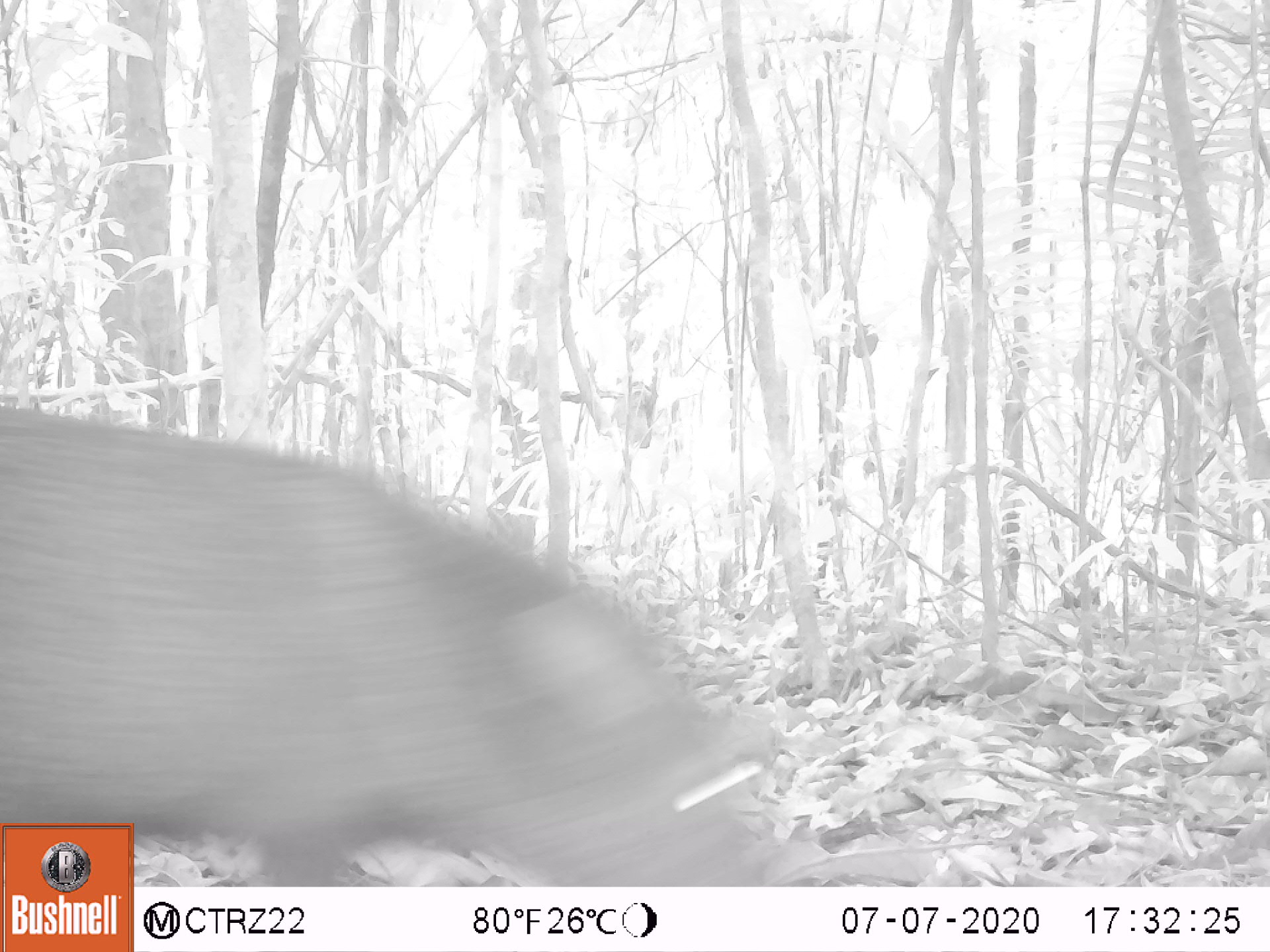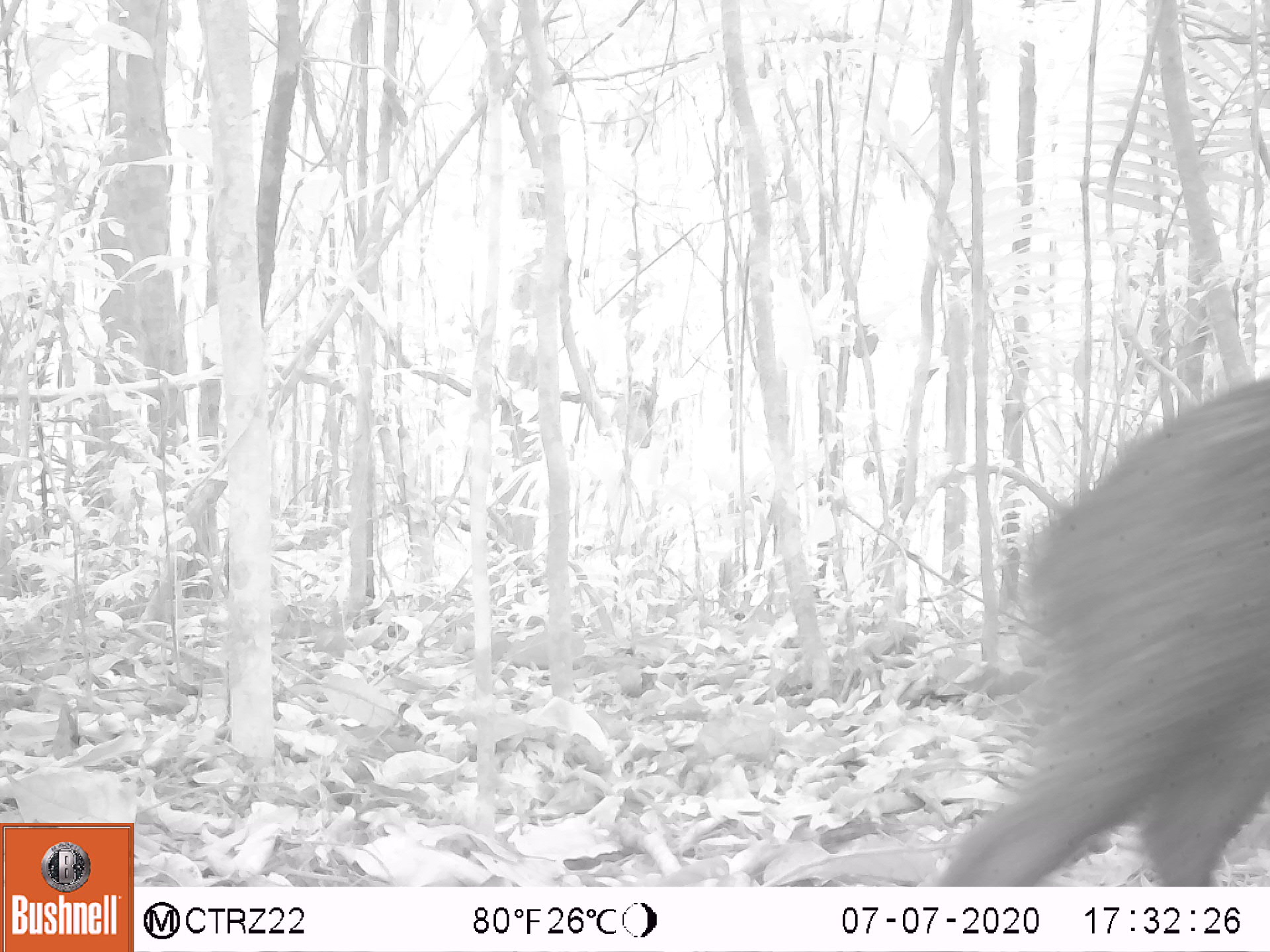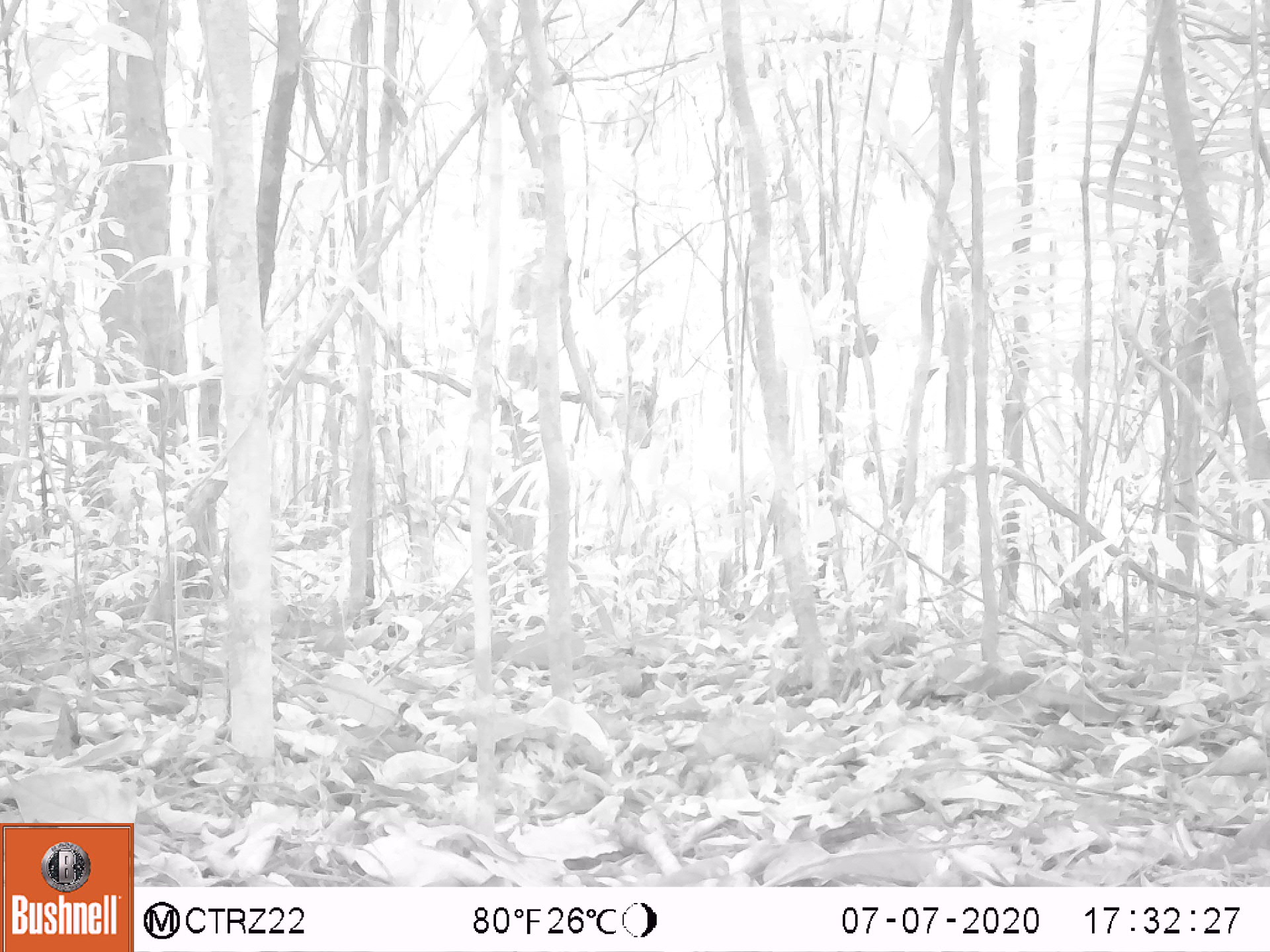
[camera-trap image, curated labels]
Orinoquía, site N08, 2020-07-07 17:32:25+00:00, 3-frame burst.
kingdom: Animalia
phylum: Chordata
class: Mammalia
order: Artiodactyla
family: Tayassuidae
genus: Pecari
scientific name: Pecari tajacu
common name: collared peccary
Collared peccary (Pecari tajacu).